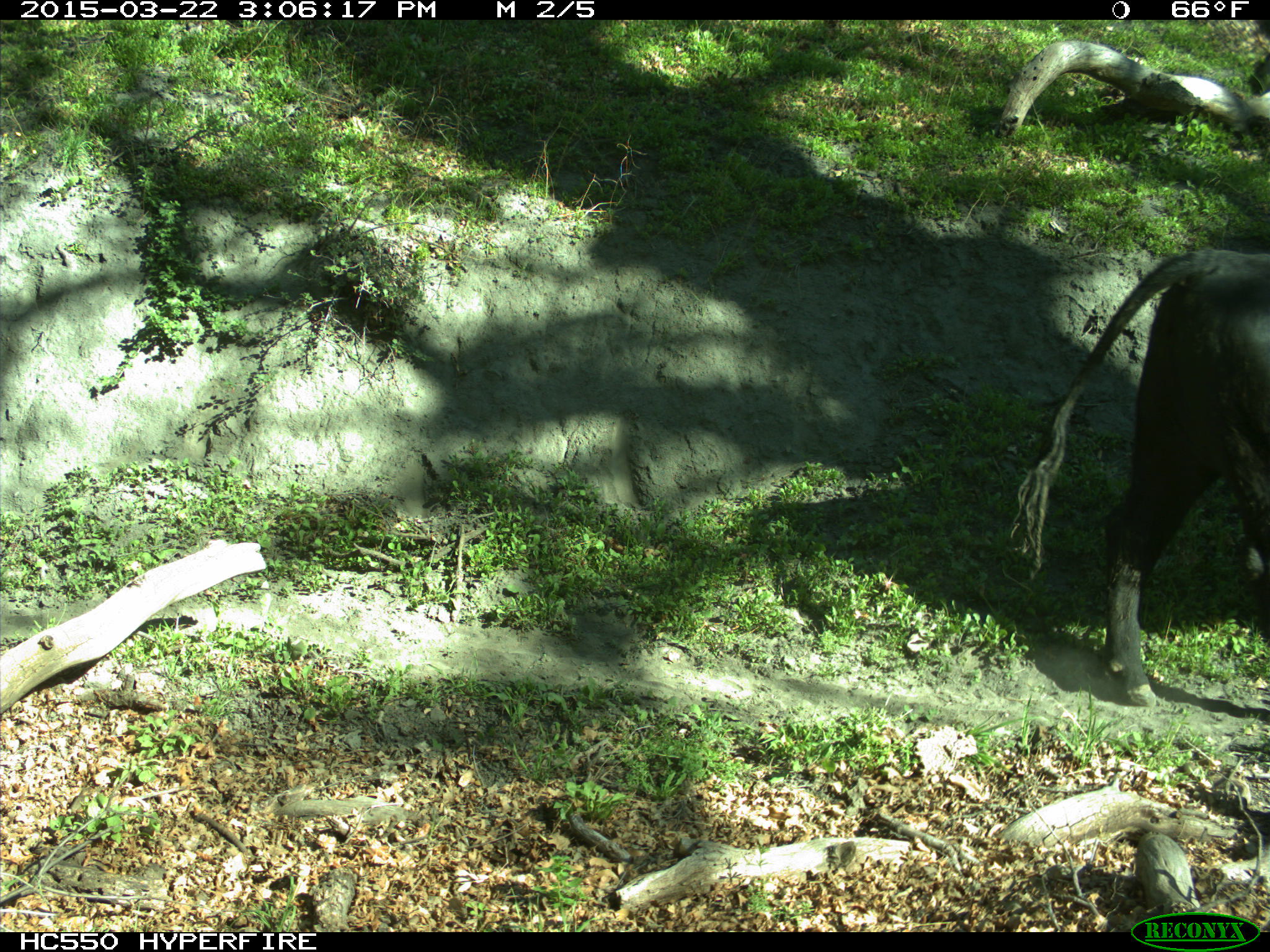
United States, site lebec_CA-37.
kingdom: Animalia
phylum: Chordata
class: Mammalia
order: Artiodactyla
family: Bovidae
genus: Bos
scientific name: Bos taurus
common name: domestic cow